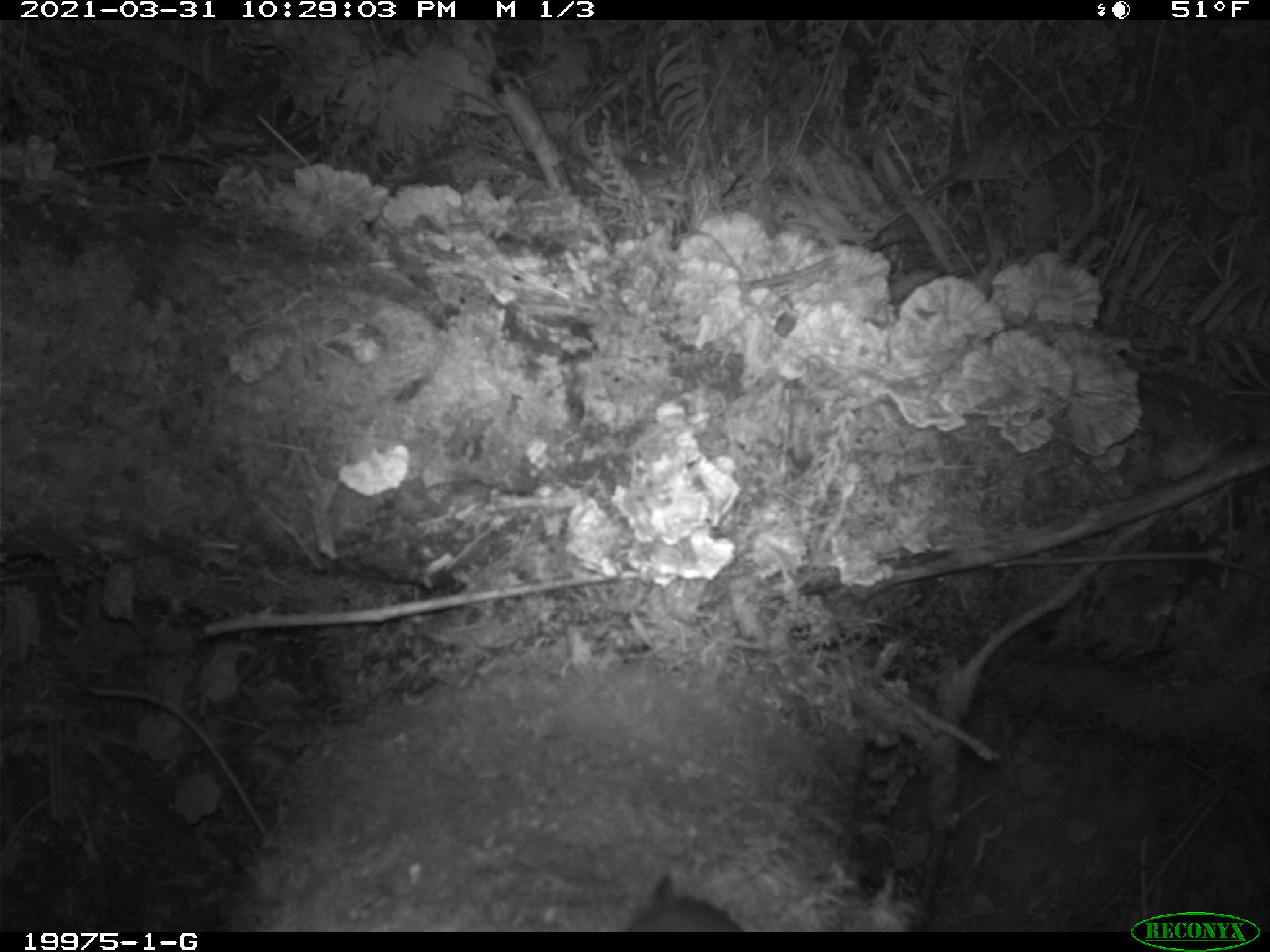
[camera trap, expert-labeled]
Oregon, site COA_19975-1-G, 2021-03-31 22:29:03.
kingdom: Animalia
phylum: Chordata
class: Mammalia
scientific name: Mammalia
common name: small mammal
Small mammal (Mammalia).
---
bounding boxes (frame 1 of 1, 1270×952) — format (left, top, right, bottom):
small mammal: (624, 873, 749, 931)